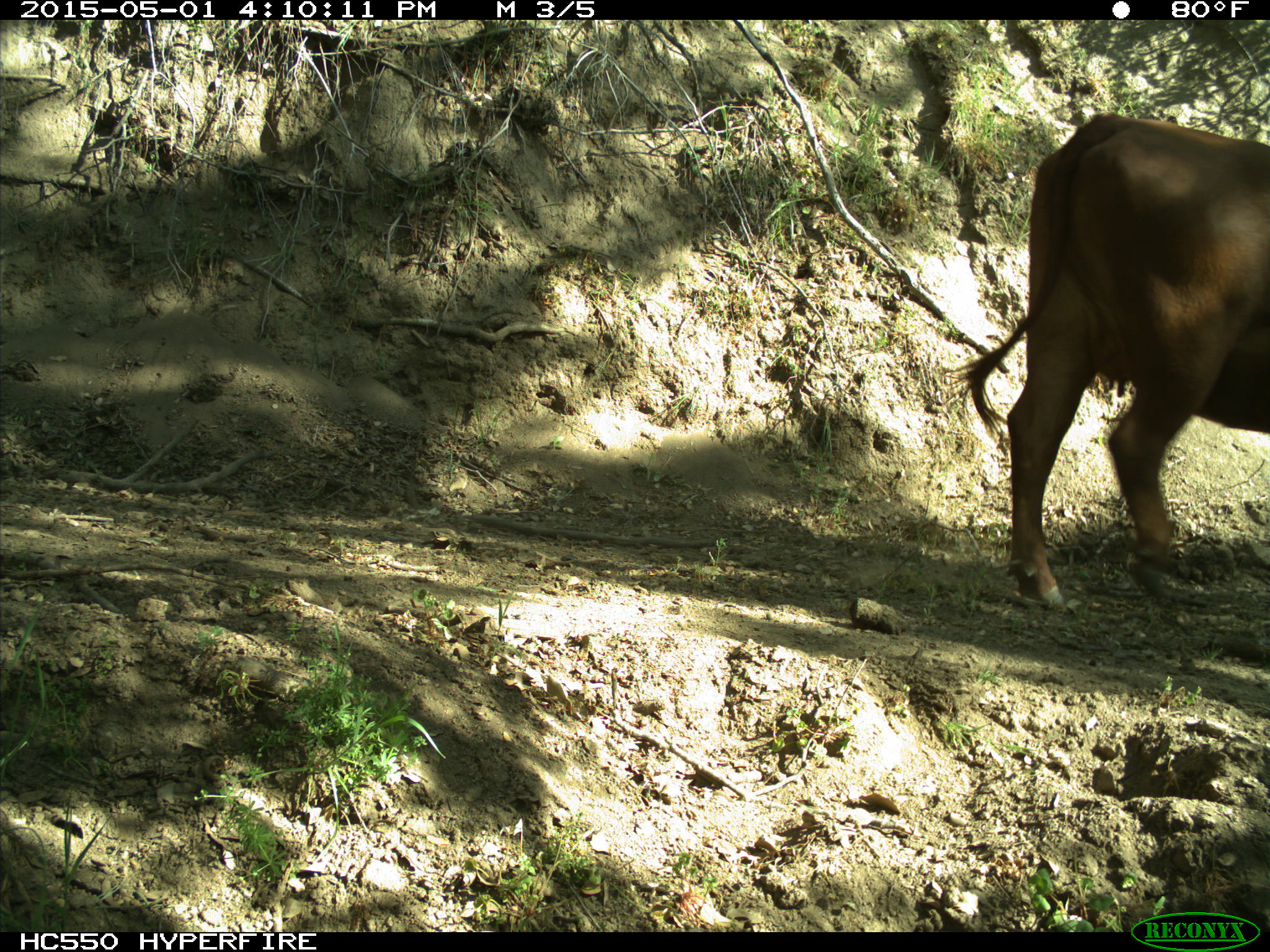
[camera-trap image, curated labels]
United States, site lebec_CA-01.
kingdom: Animalia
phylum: Chordata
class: Mammalia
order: Artiodactyla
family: Bovidae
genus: Bos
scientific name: Bos taurus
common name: domestic cow